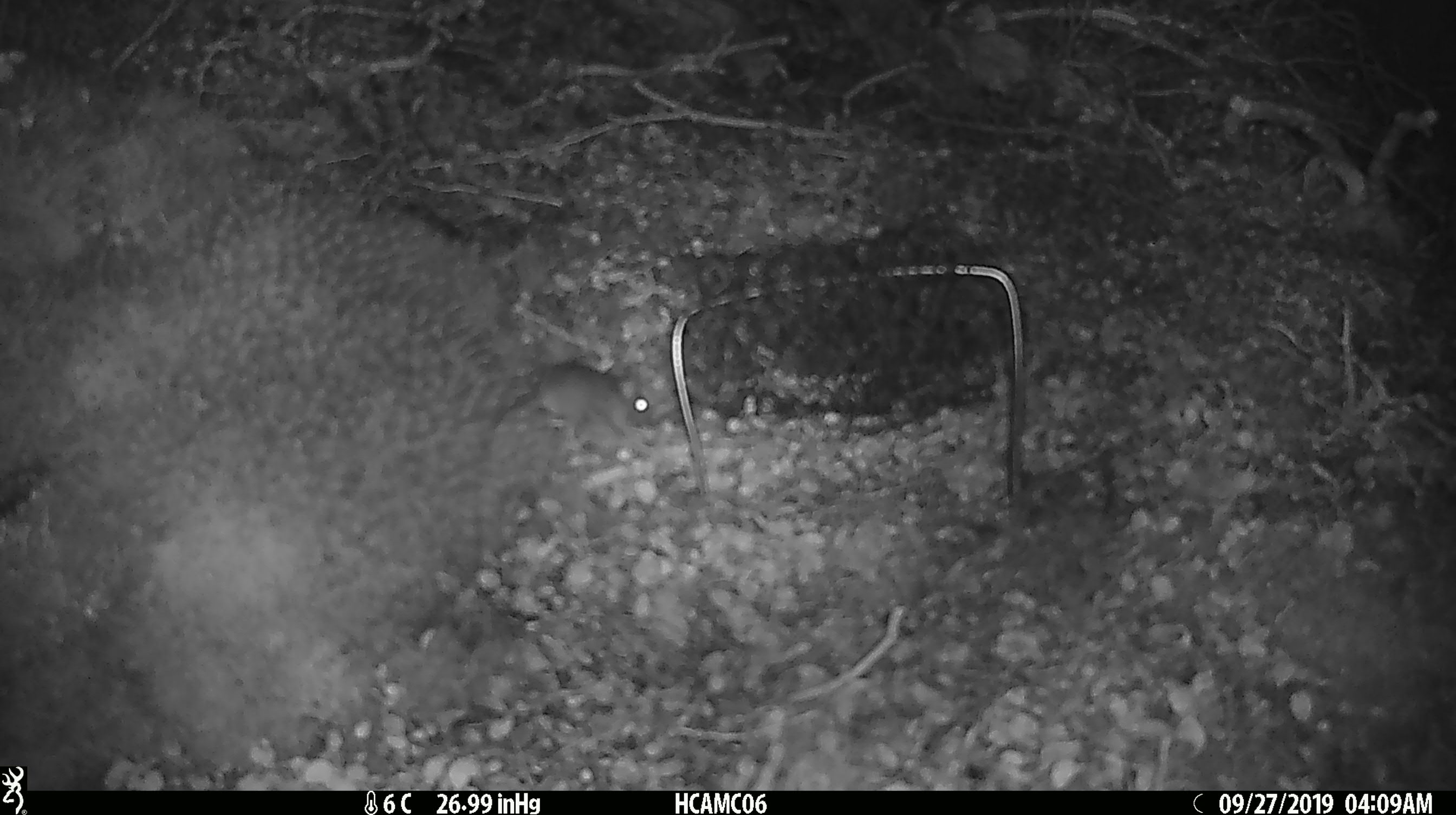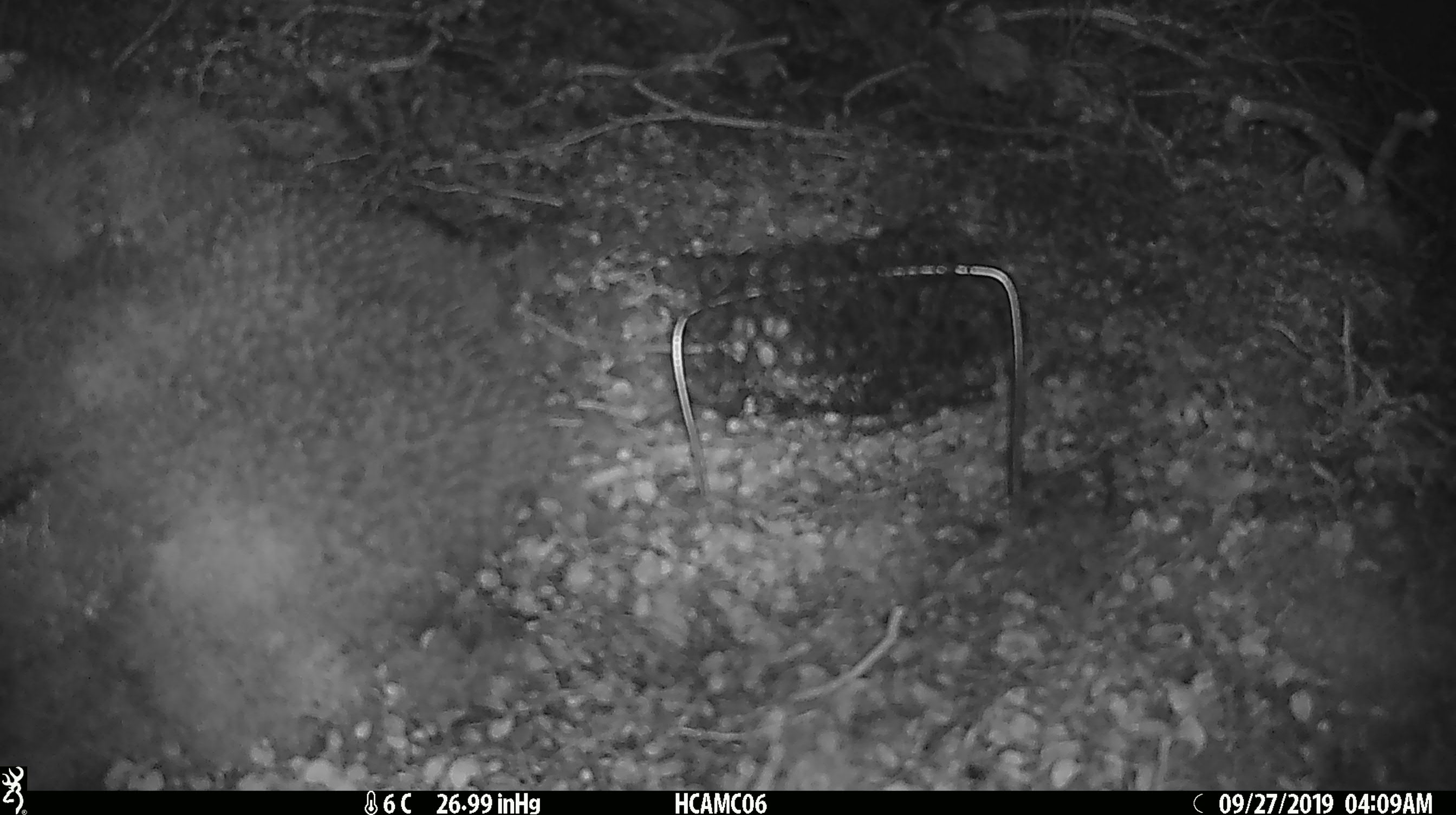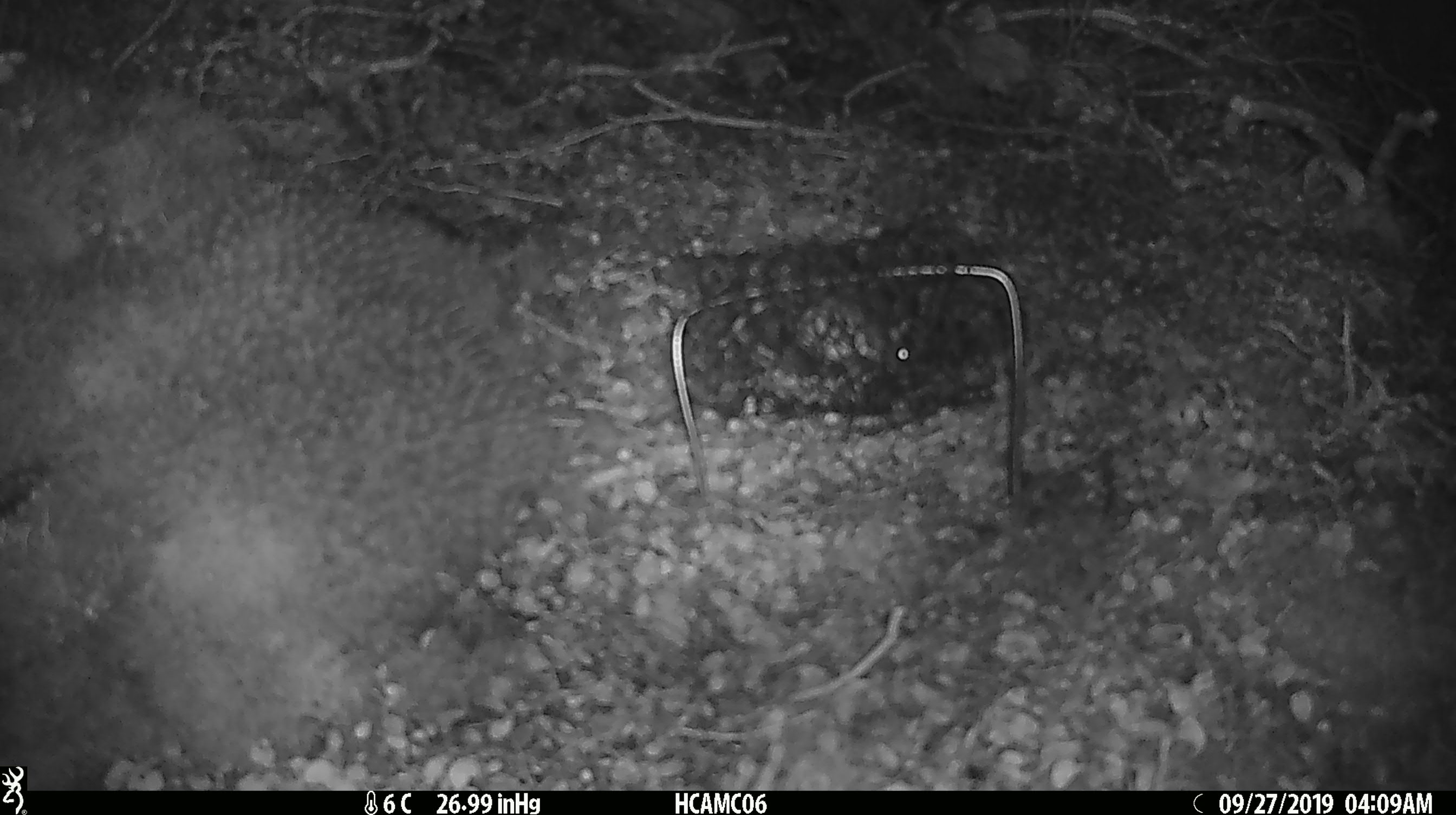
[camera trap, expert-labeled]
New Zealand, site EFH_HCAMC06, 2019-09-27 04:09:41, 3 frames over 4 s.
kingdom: Animalia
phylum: Chordata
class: Mammalia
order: Rodentia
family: Muridae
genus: Mus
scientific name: Mus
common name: mouse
Mouse (Mus).